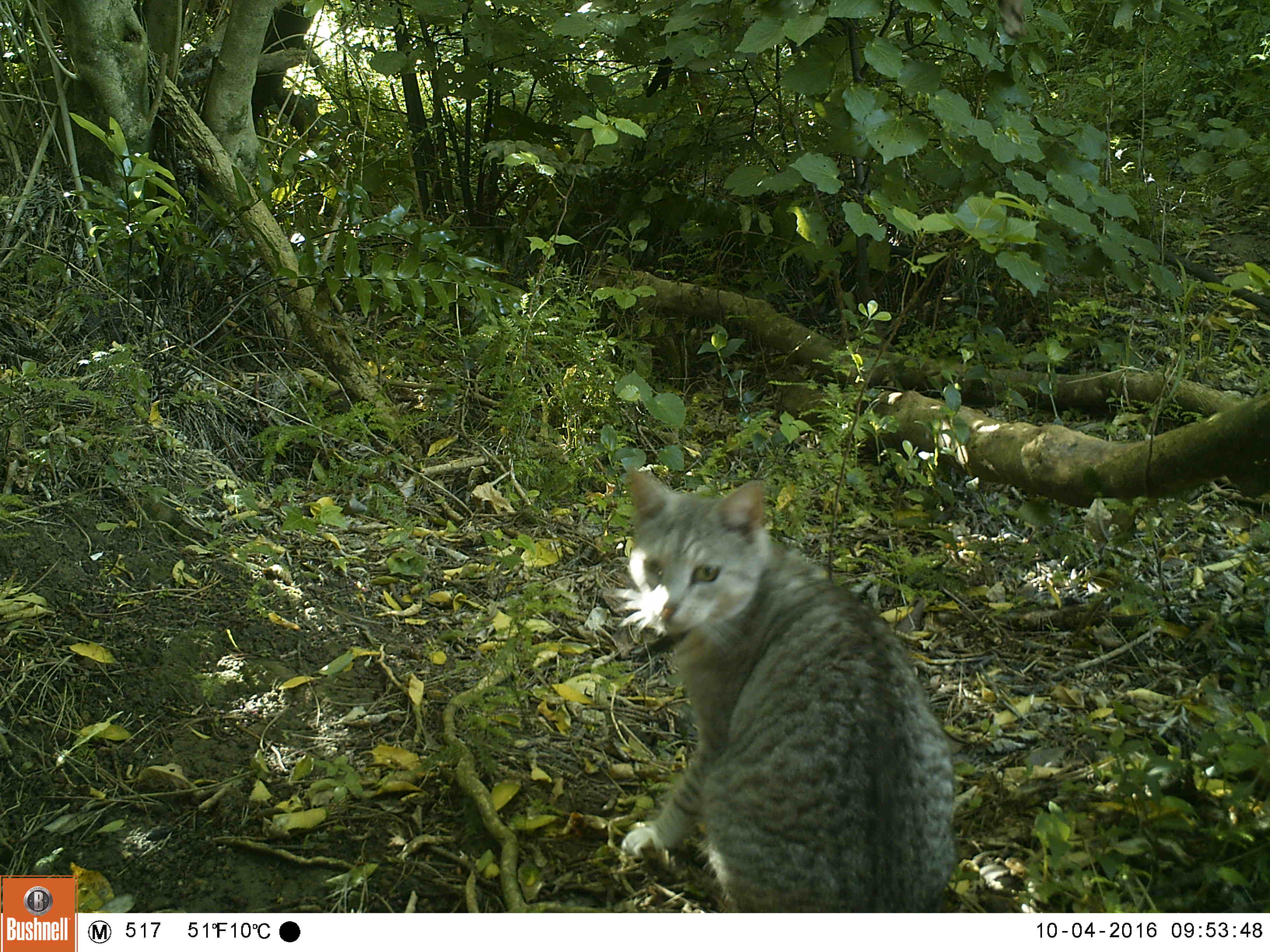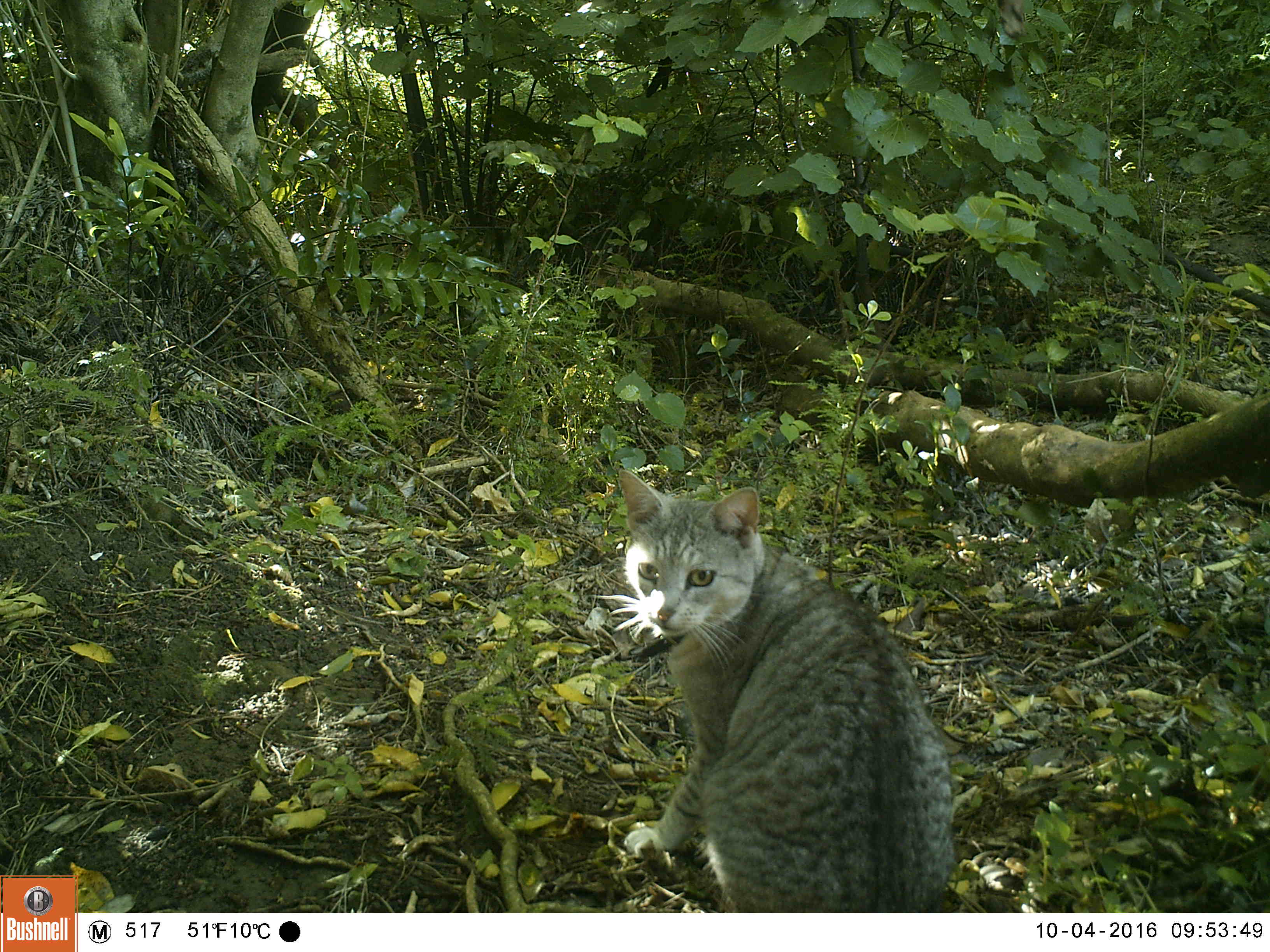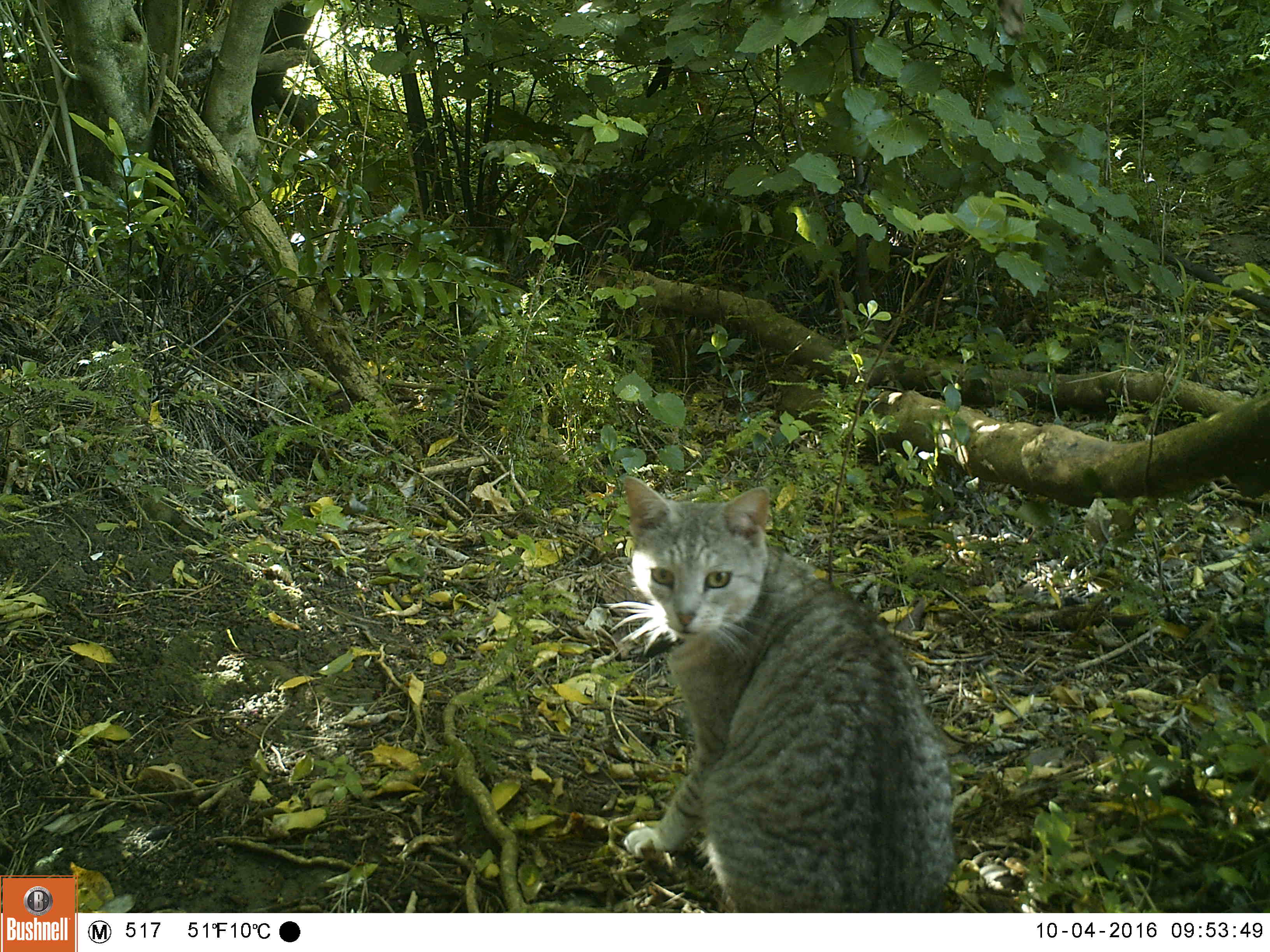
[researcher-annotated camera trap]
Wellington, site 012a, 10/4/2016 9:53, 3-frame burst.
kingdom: Animalia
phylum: Chordata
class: Mammalia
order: Carnivora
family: Felidae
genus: Felis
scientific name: Felis catus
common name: cat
Cat (Felis catus).